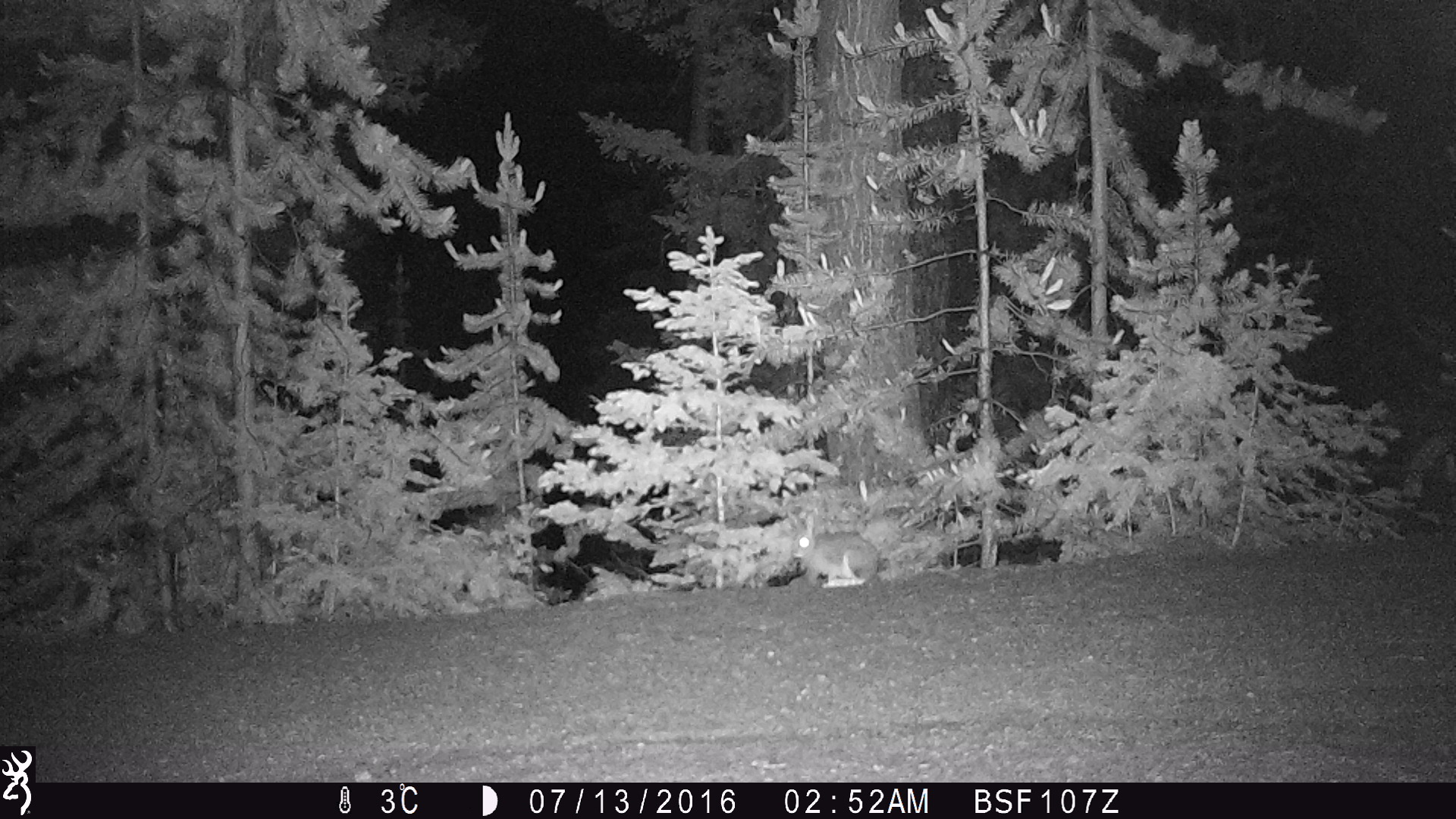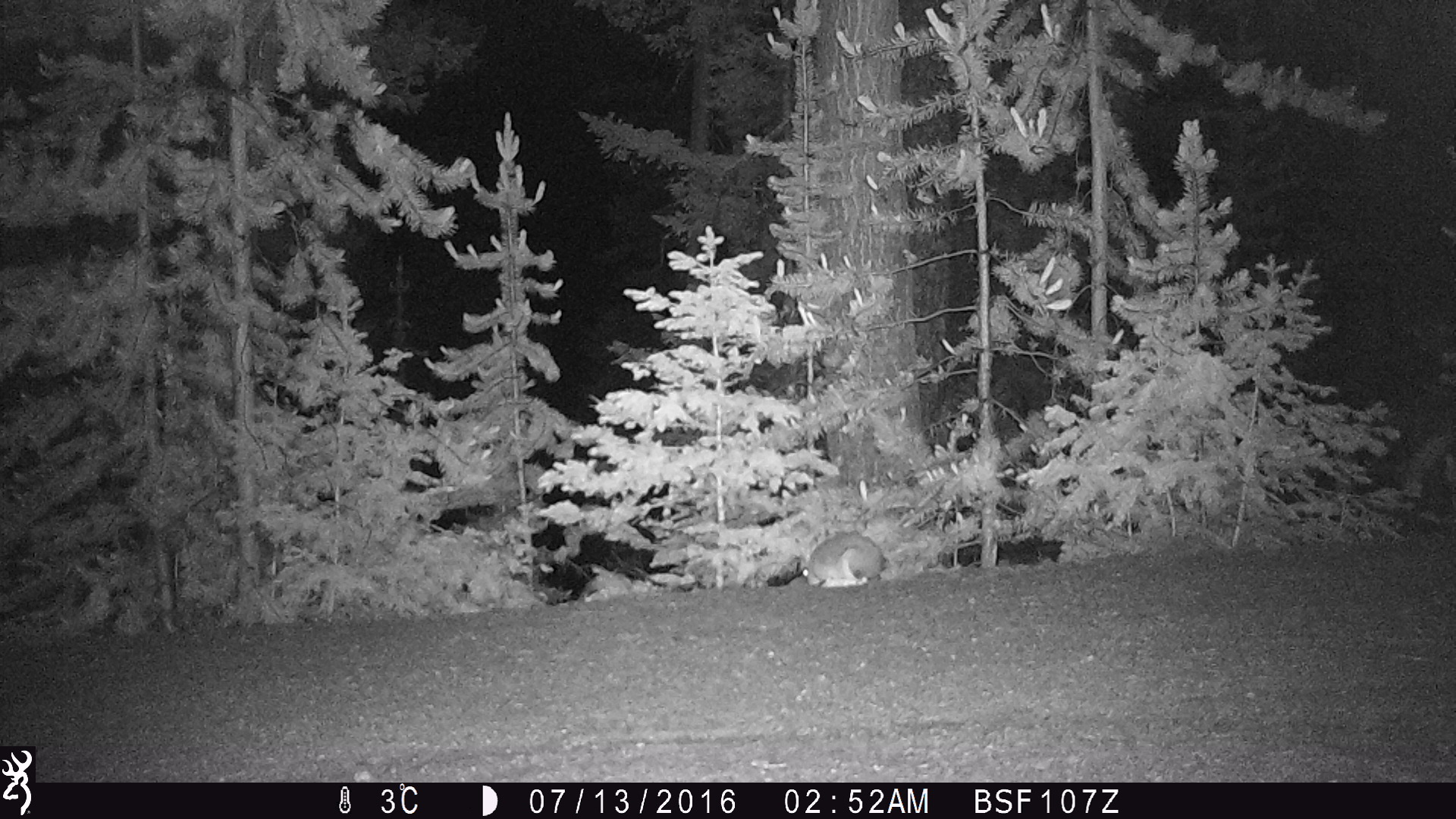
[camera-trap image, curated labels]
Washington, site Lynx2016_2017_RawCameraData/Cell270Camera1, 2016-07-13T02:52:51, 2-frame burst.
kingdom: Animalia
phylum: Chordata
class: Mammalia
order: Lagomorpha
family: Leporidae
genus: Lepus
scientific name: Lepus americanus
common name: snowshoe hare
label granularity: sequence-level